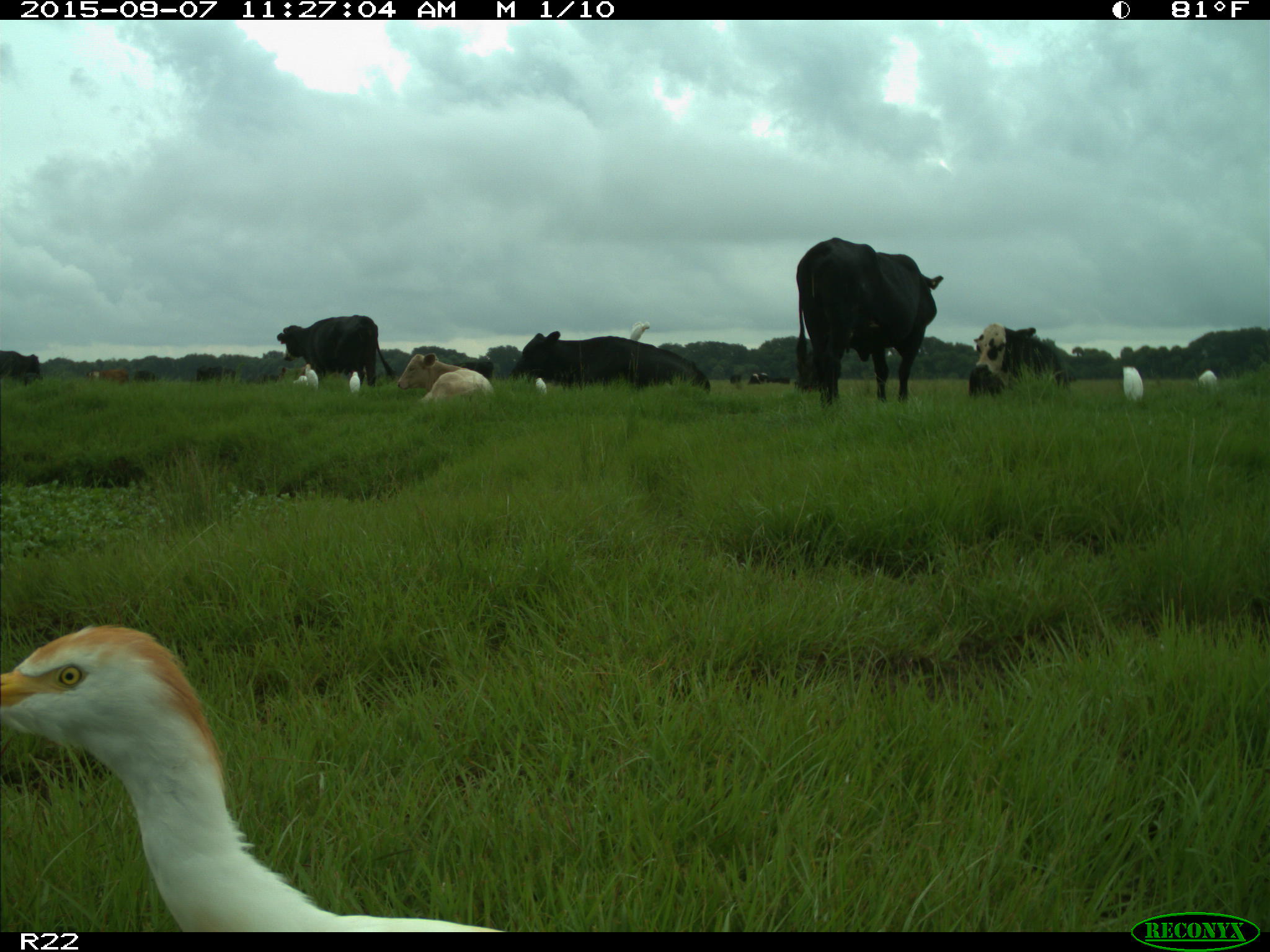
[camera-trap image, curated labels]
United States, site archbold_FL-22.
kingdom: Animalia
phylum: Chordata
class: Mammalia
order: Artiodactyla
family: Bovidae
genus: Bos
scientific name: Bos taurus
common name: domestic cow